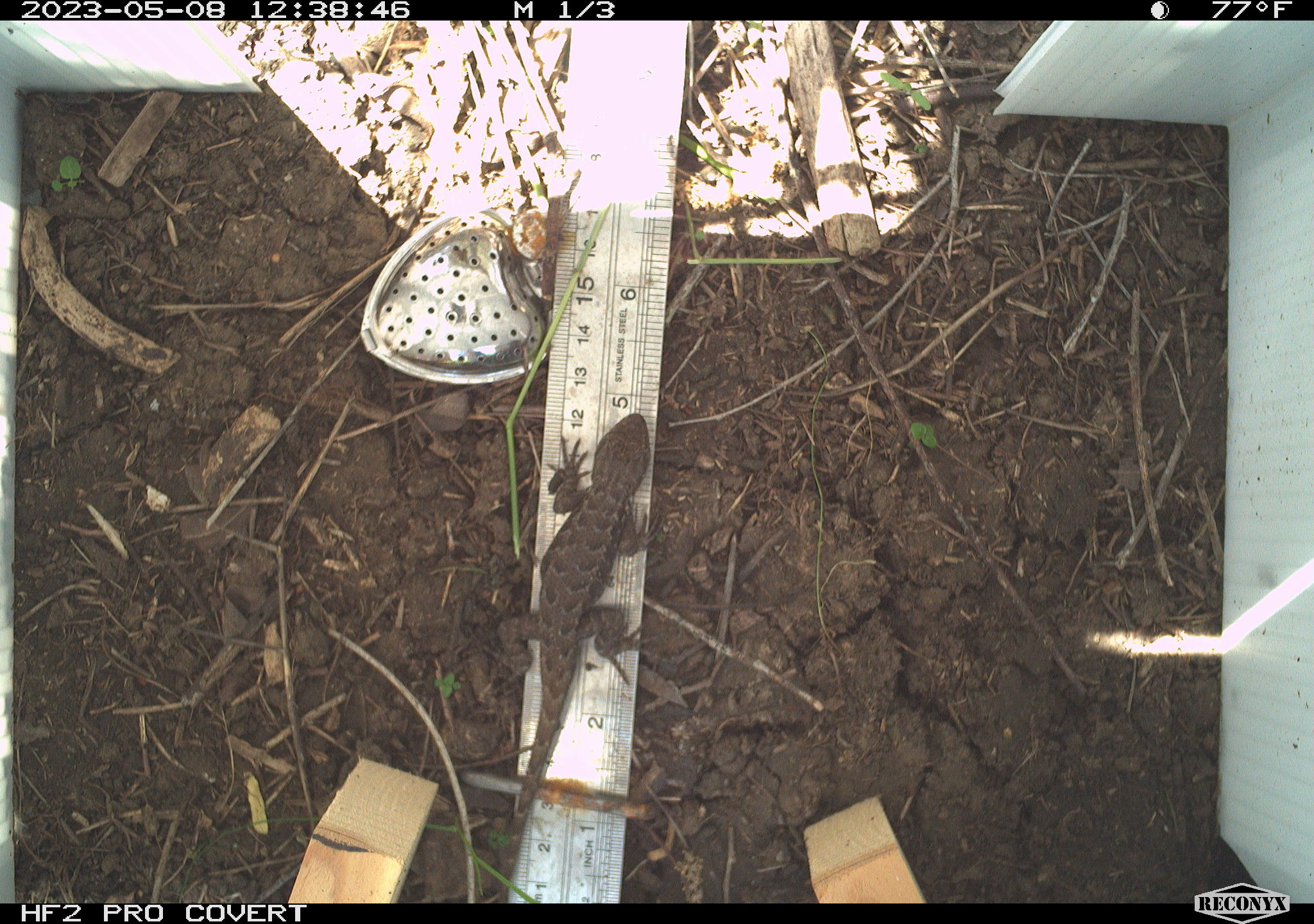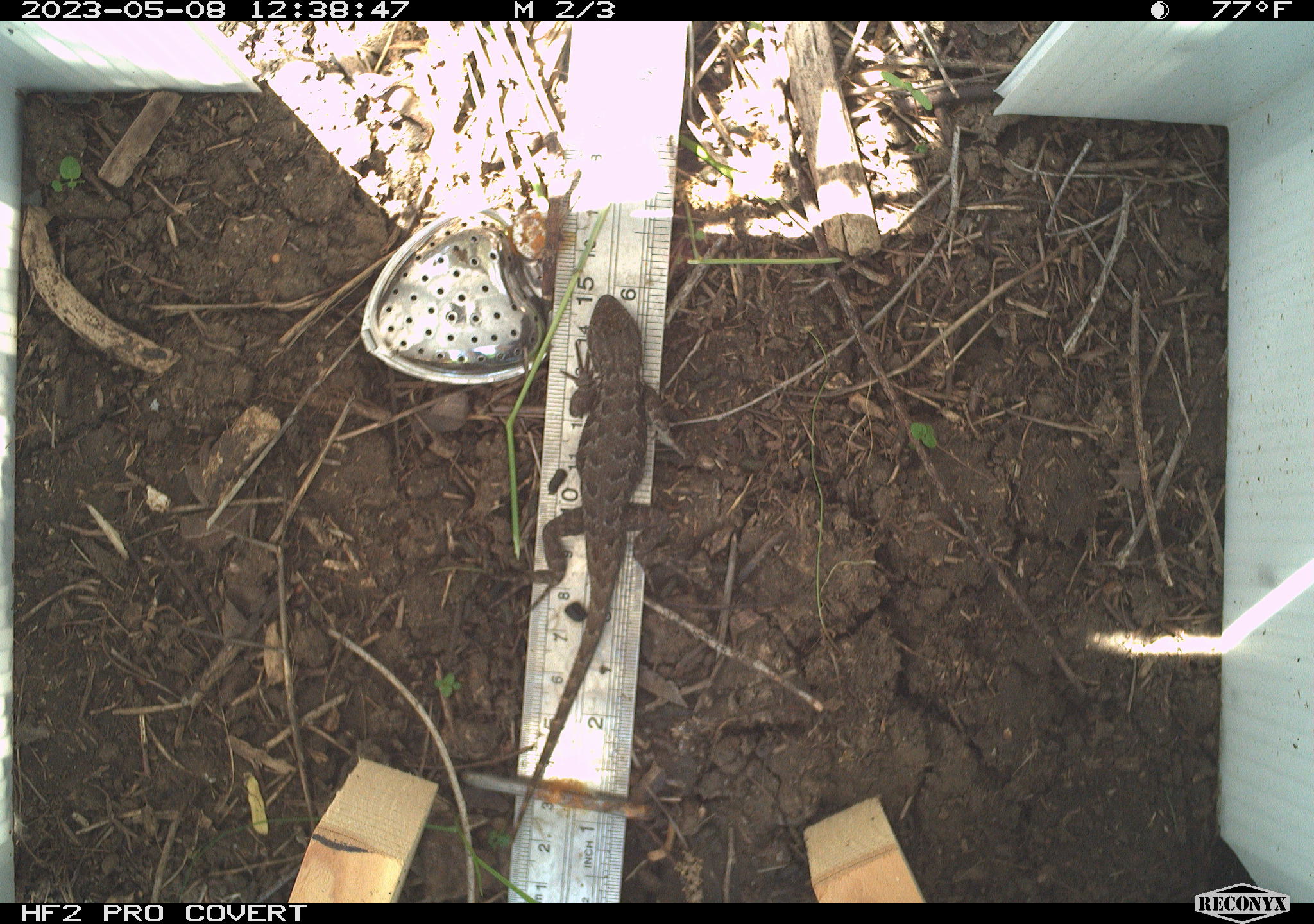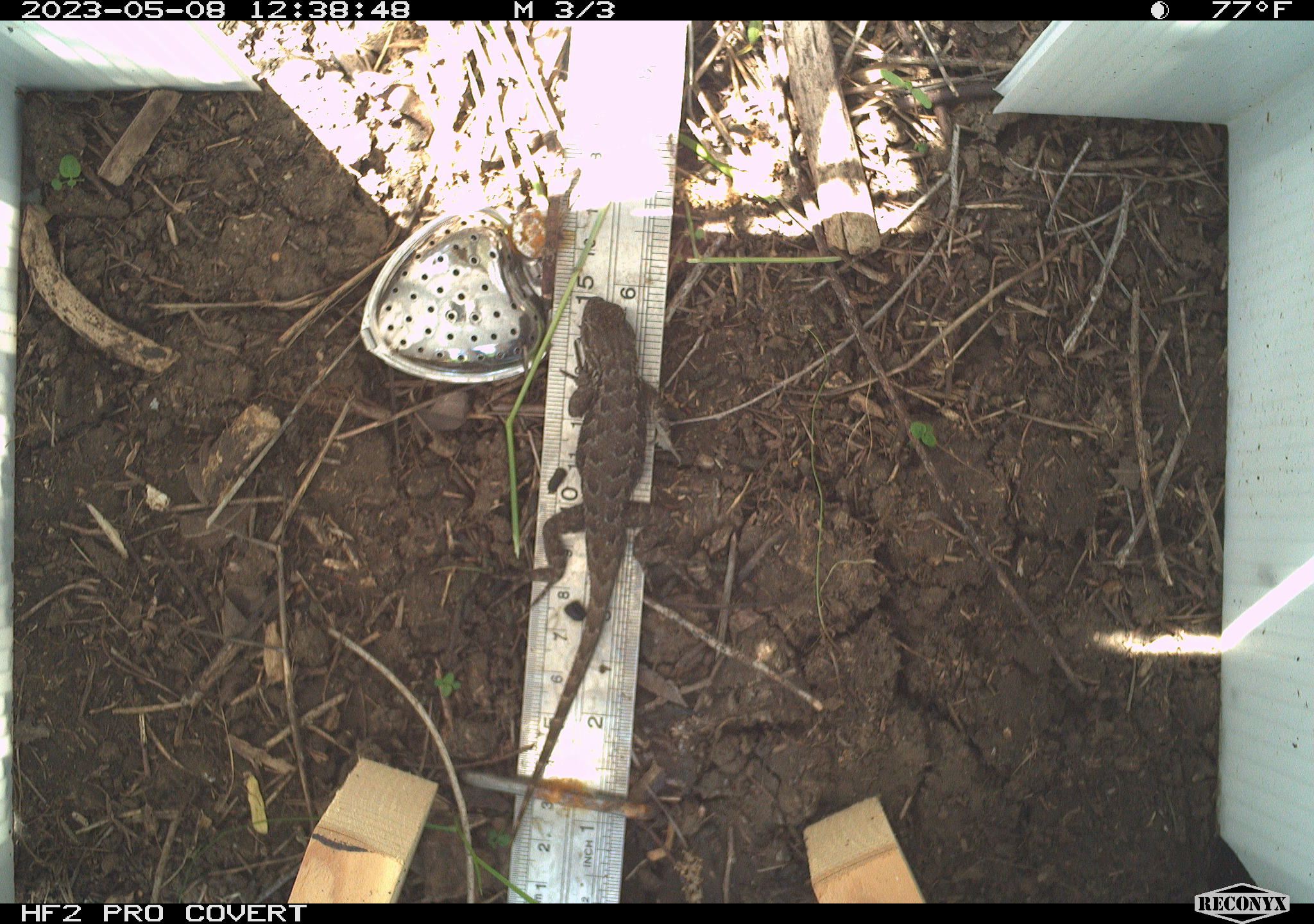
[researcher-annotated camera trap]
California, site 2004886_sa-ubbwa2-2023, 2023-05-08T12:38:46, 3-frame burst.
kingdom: Animalia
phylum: Chordata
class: Reptilia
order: Squamata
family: Phrynosomatidae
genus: Sceloporus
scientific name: Sceloporus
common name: spiny lizards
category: sceloporus species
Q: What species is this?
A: Sceloporus species (spiny lizards) (Sceloporus).